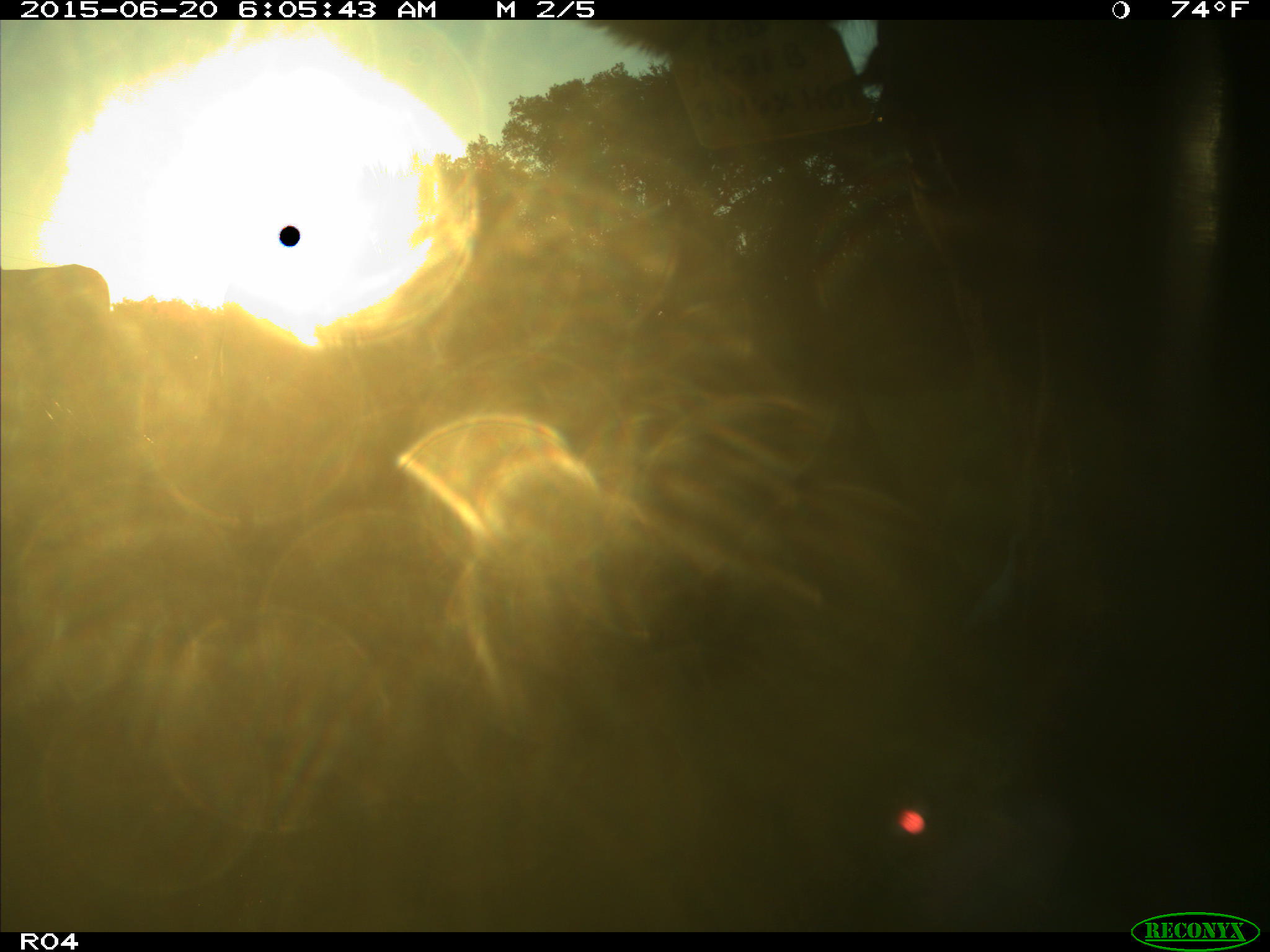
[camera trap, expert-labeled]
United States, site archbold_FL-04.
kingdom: Animalia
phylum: Chordata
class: Mammalia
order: Artiodactyla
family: Bovidae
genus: Bos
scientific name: Bos taurus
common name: domestic cow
Bos taurus (domestic cow).